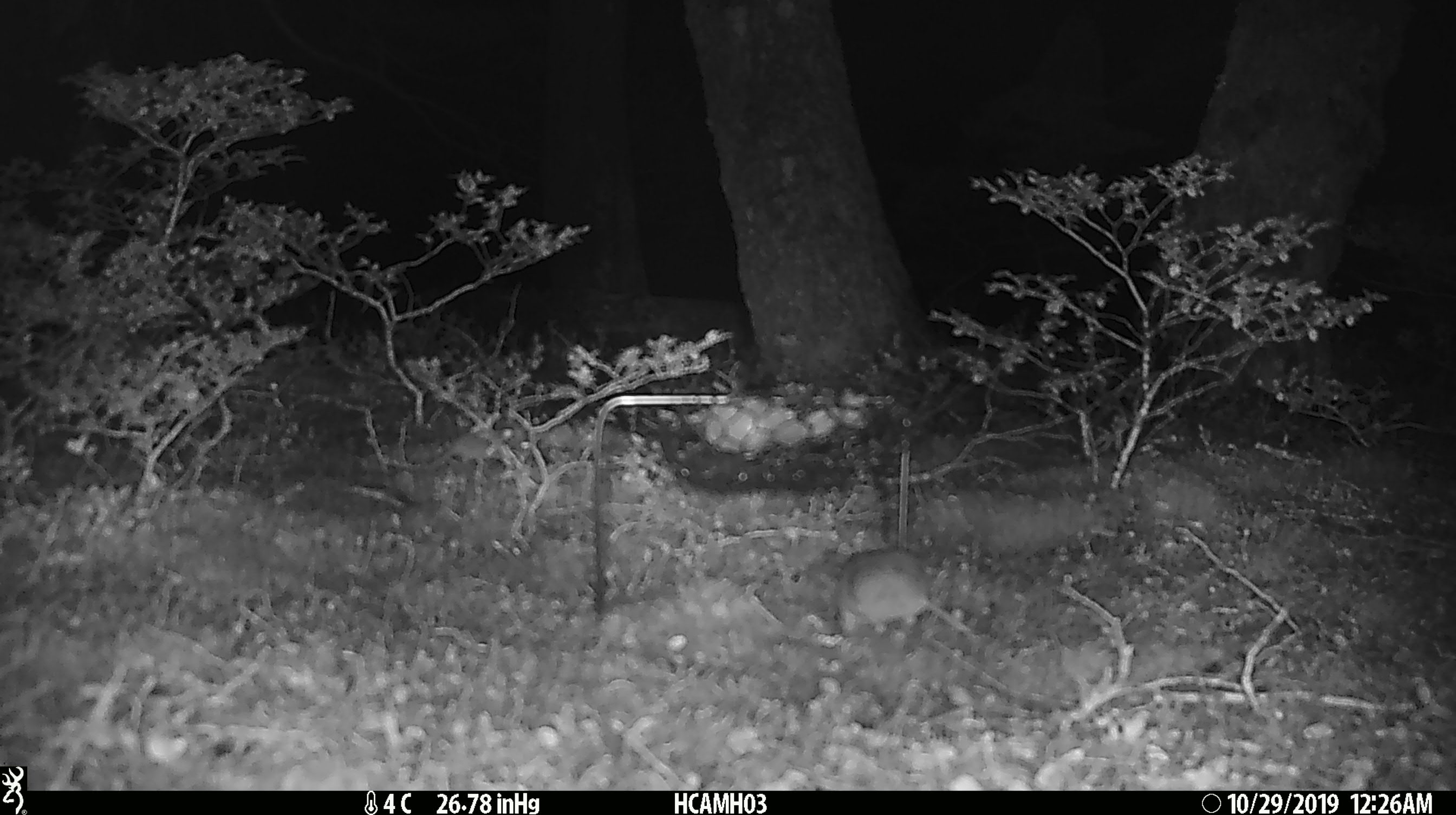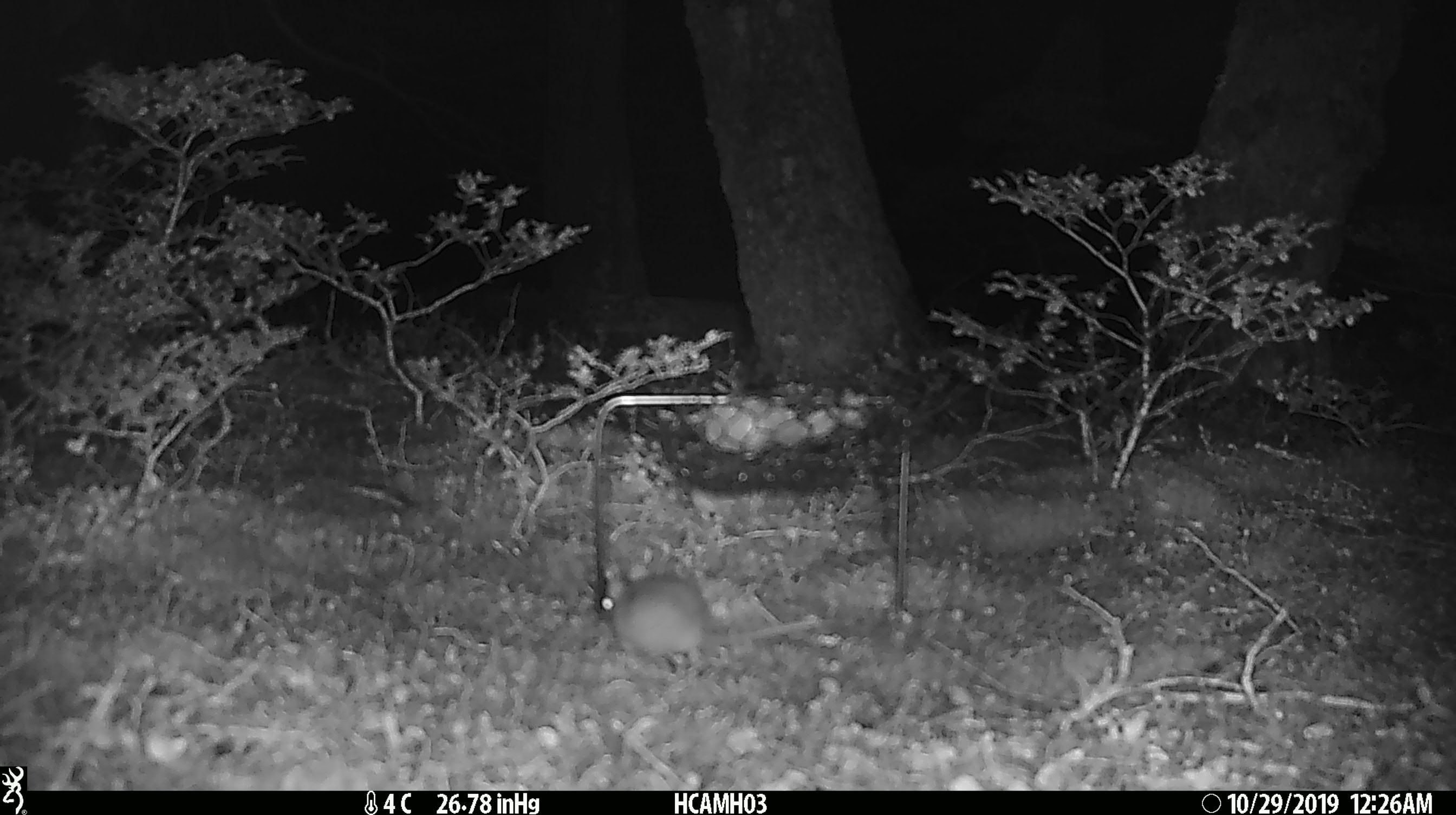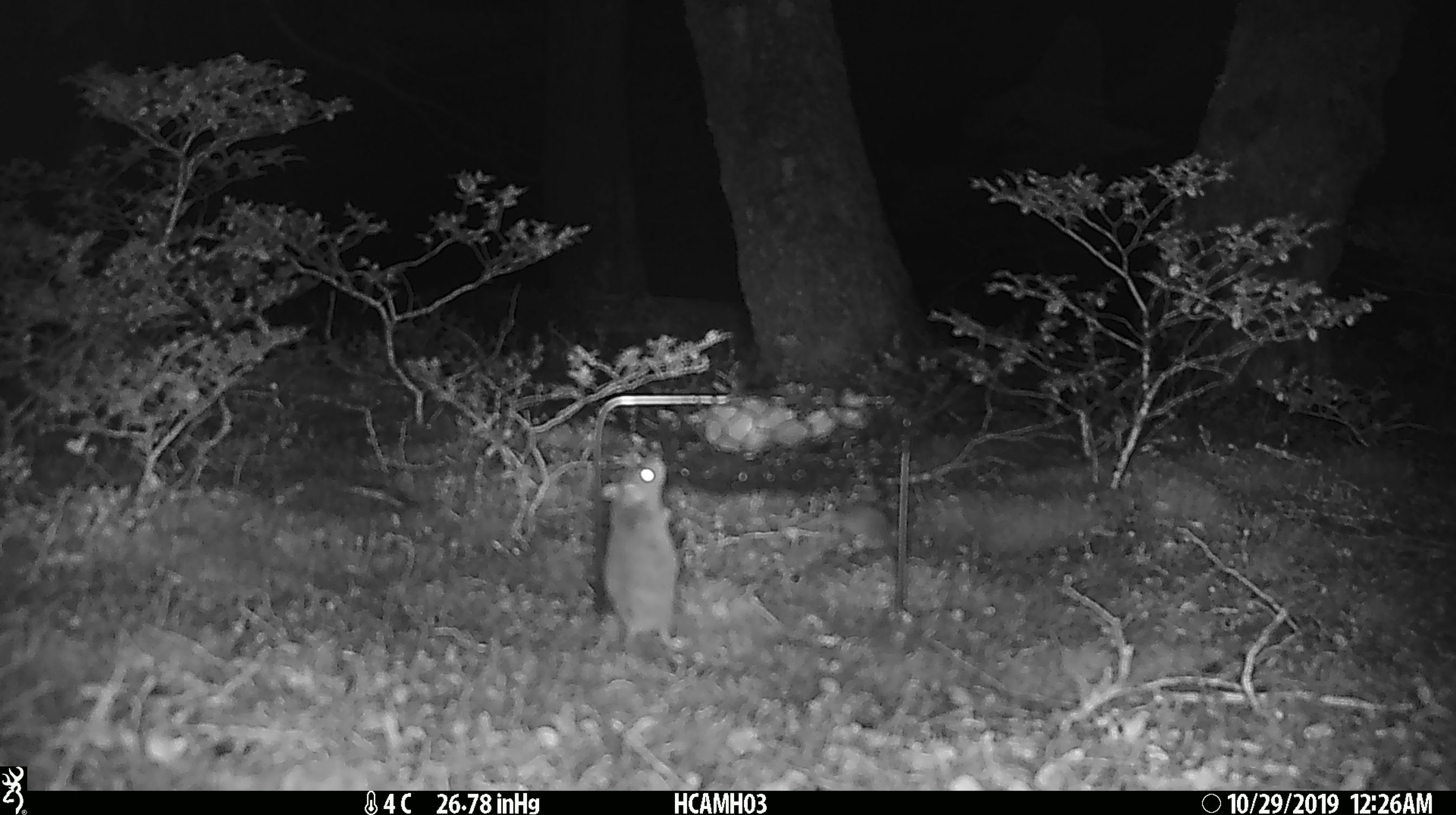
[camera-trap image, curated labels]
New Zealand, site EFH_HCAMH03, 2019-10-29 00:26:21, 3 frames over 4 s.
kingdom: Animalia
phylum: Chordata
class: Mammalia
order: Rodentia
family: Muridae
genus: Mus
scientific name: Mus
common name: mouse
Mouse (Mus).